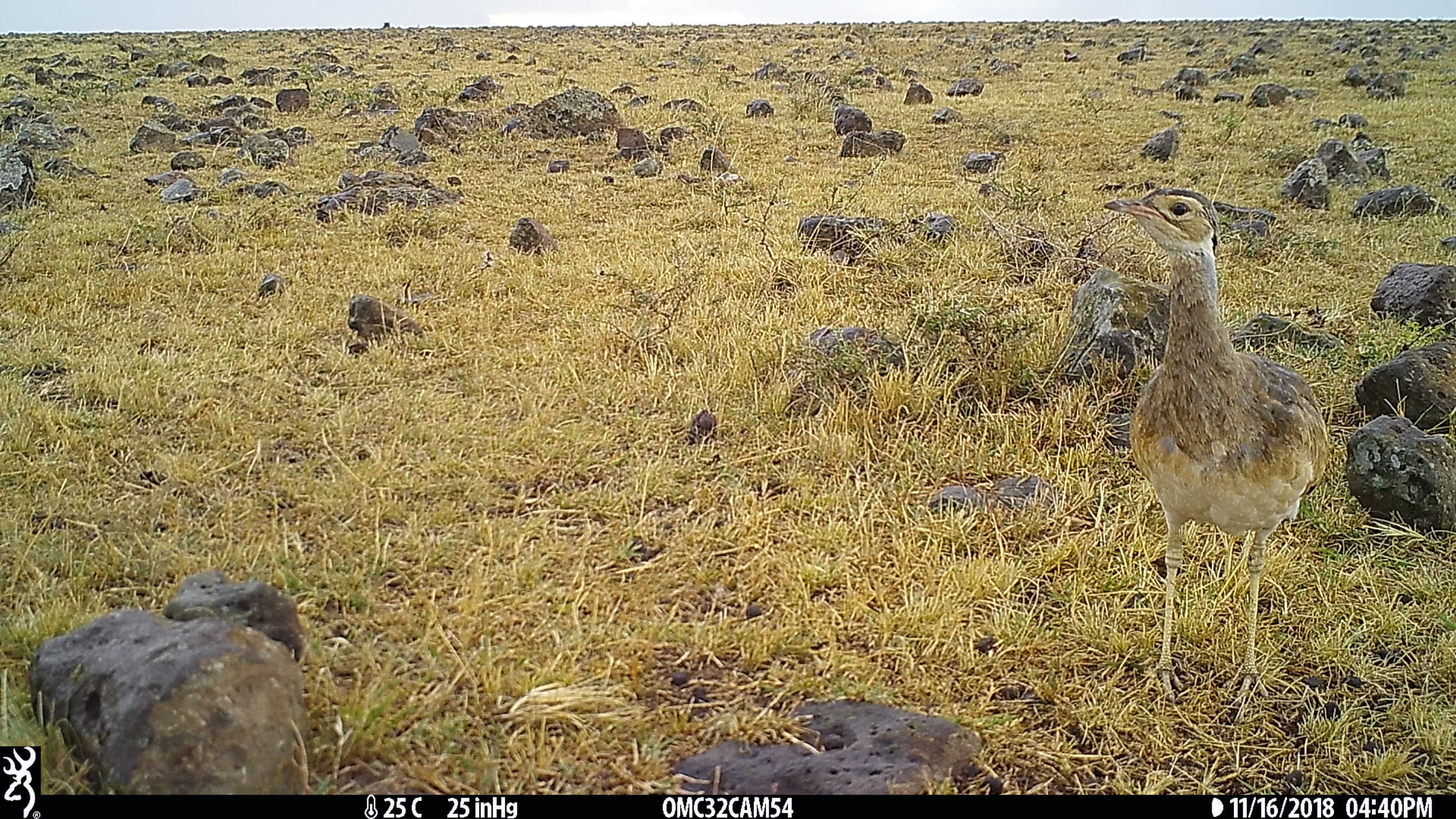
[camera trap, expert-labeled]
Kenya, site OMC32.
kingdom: Animalia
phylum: Chordata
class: Aves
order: Otidiformes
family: Otididae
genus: Eupodotis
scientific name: Eupodotis senegalensis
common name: white-bellied bustard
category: bustard white bellied